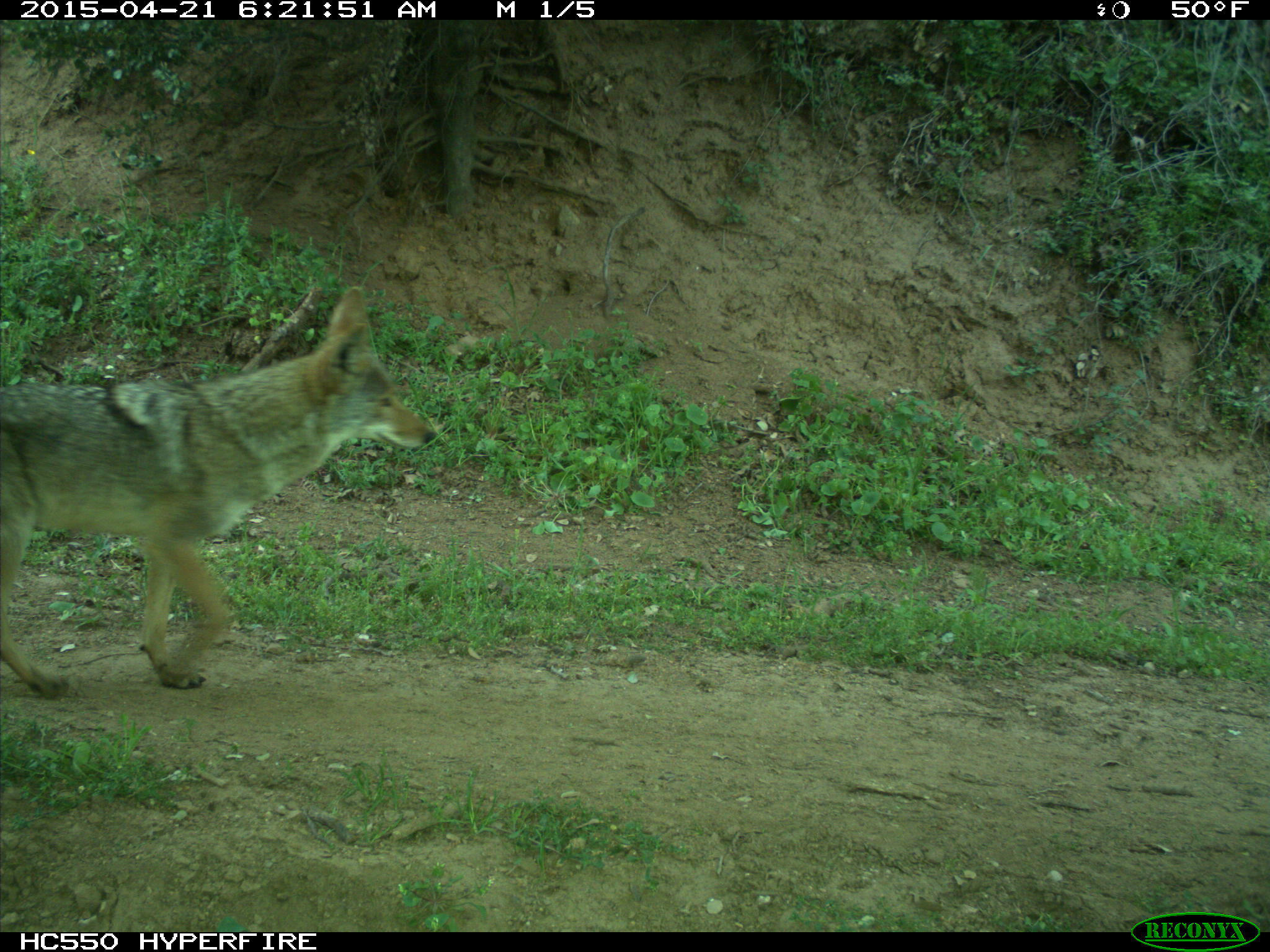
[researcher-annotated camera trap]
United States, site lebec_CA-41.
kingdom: Animalia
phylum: Chordata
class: Mammalia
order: Carnivora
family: Canidae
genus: Canis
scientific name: Canis latrans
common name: coyote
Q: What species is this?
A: Canis latrans (coyote).